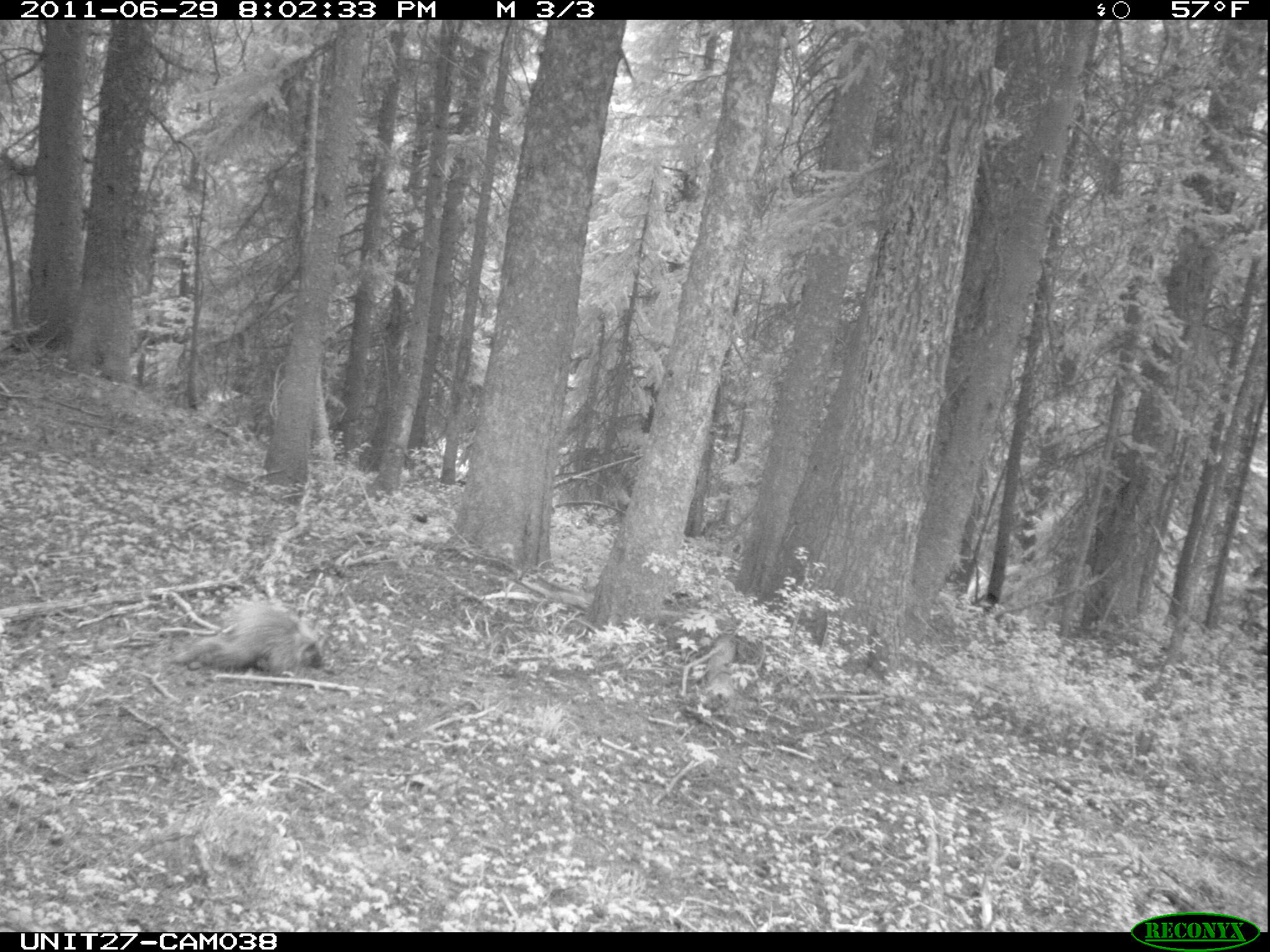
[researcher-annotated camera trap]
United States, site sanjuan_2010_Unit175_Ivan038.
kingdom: Animalia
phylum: Chordata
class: Mammalia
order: Rodentia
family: Erethizontidae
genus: Erethizon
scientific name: Erethizon dorsatum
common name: north american porcupine